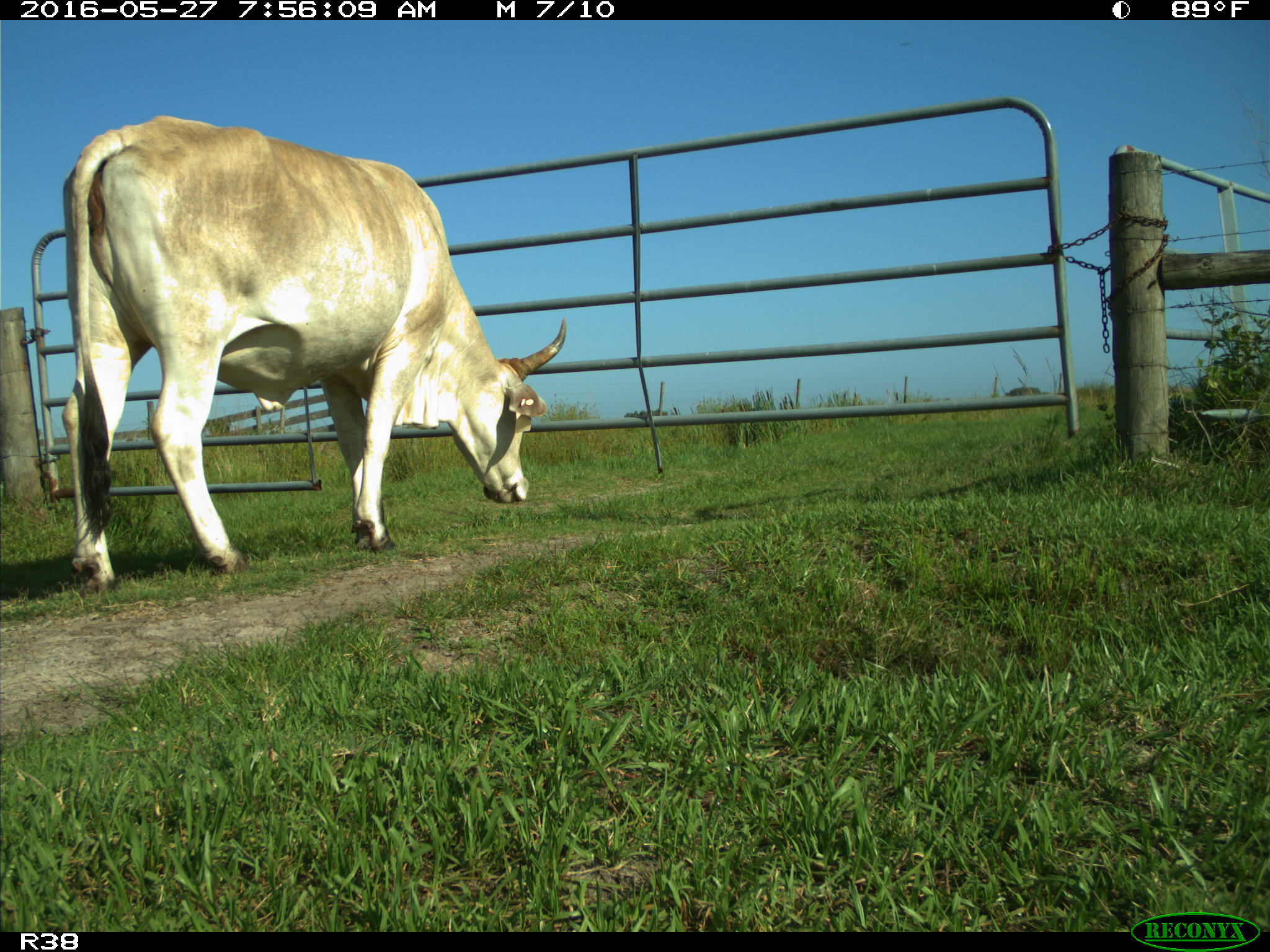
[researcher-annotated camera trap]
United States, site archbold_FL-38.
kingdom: Animalia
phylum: Chordata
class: Mammalia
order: Artiodactyla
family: Bovidae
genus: Bos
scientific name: Bos taurus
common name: domestic cow